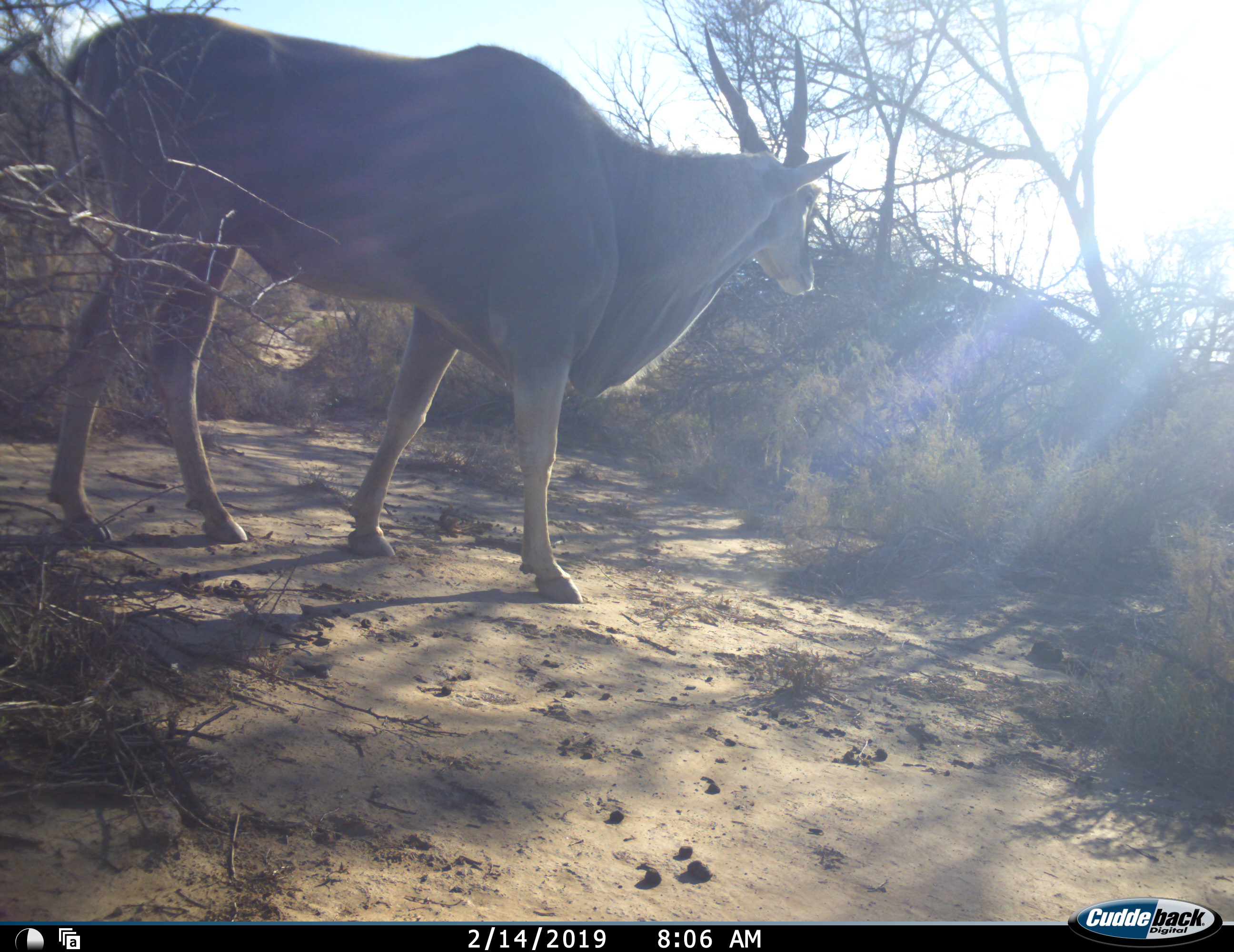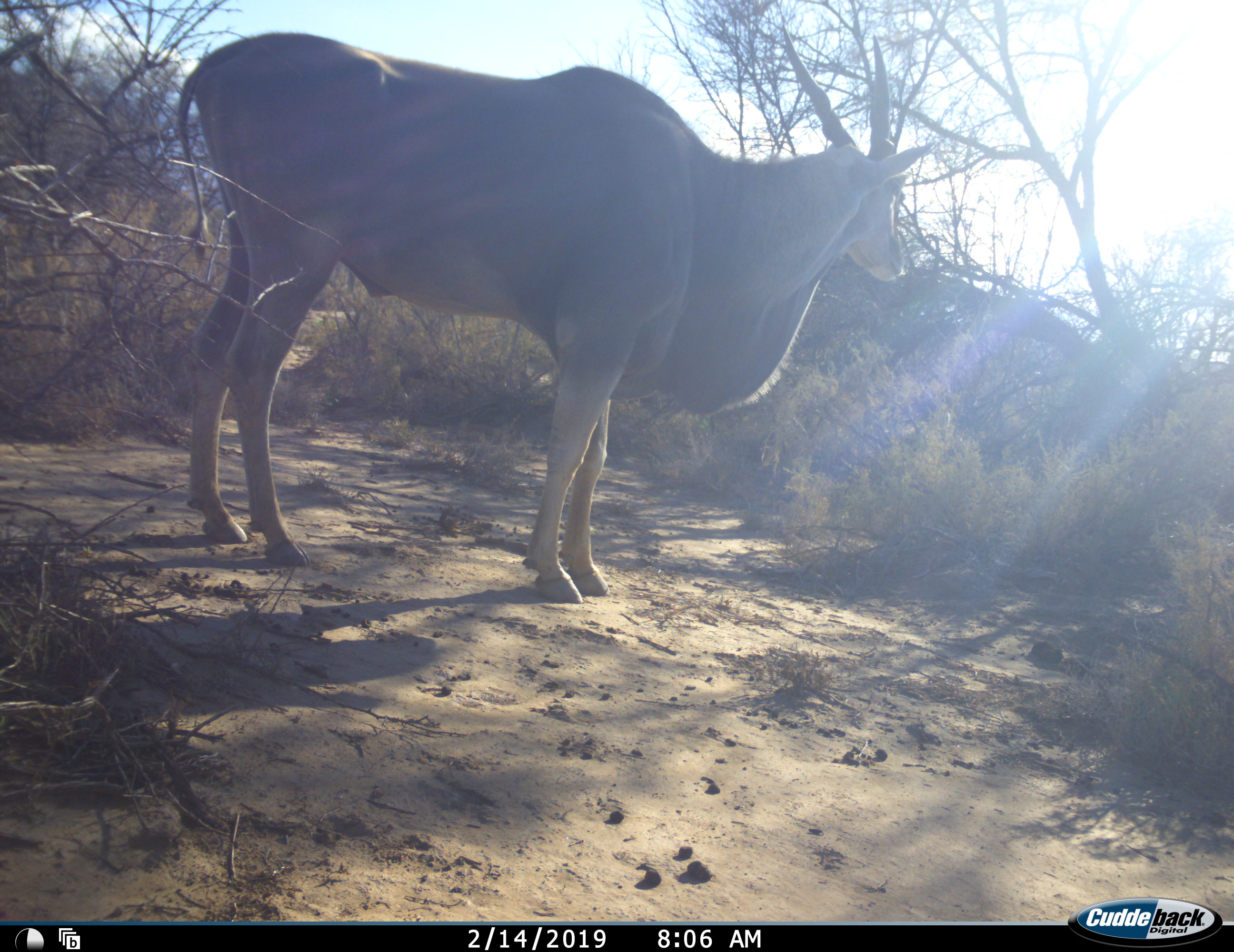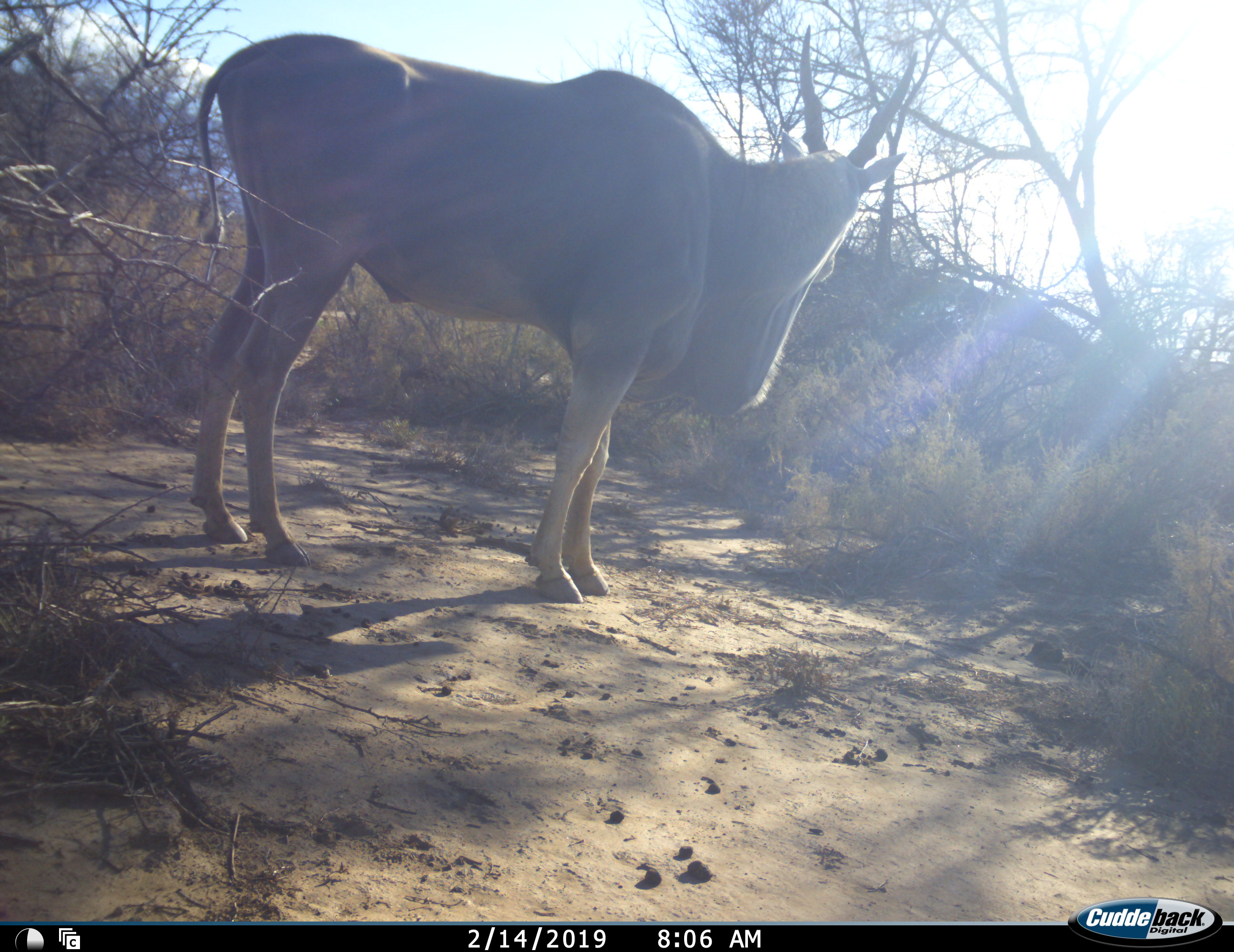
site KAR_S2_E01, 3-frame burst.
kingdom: Animalia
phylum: Chordata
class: Mammalia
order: Artiodactyla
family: Bovidae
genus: Tragelaphus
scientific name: Tragelaphus oryx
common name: eland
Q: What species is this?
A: Eland (Tragelaphus oryx).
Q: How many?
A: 1.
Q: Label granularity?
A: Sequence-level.